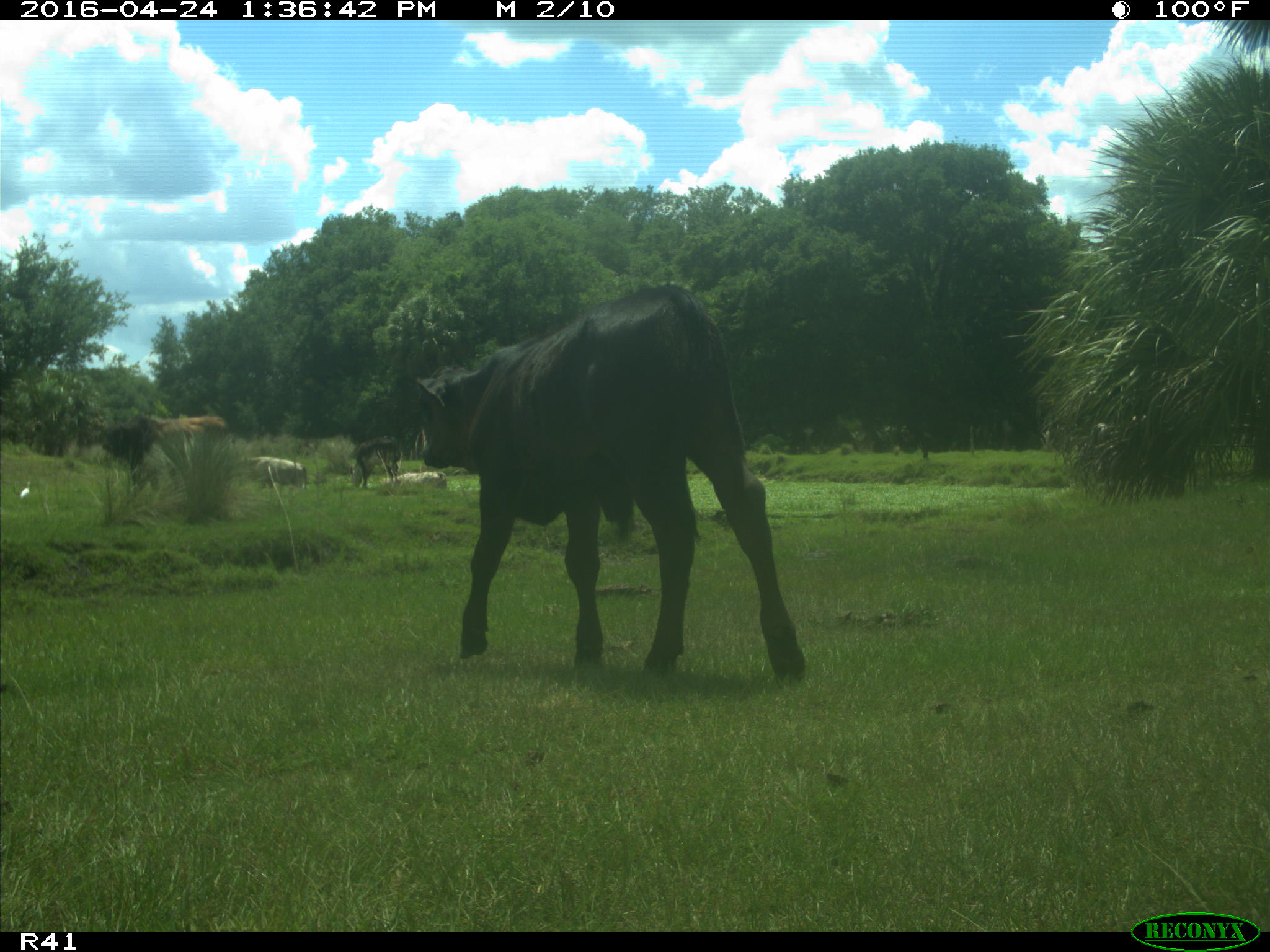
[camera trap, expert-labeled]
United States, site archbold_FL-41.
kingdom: Animalia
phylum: Chordata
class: Mammalia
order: Artiodactyla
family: Bovidae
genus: Bos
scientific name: Bos taurus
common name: domestic cow